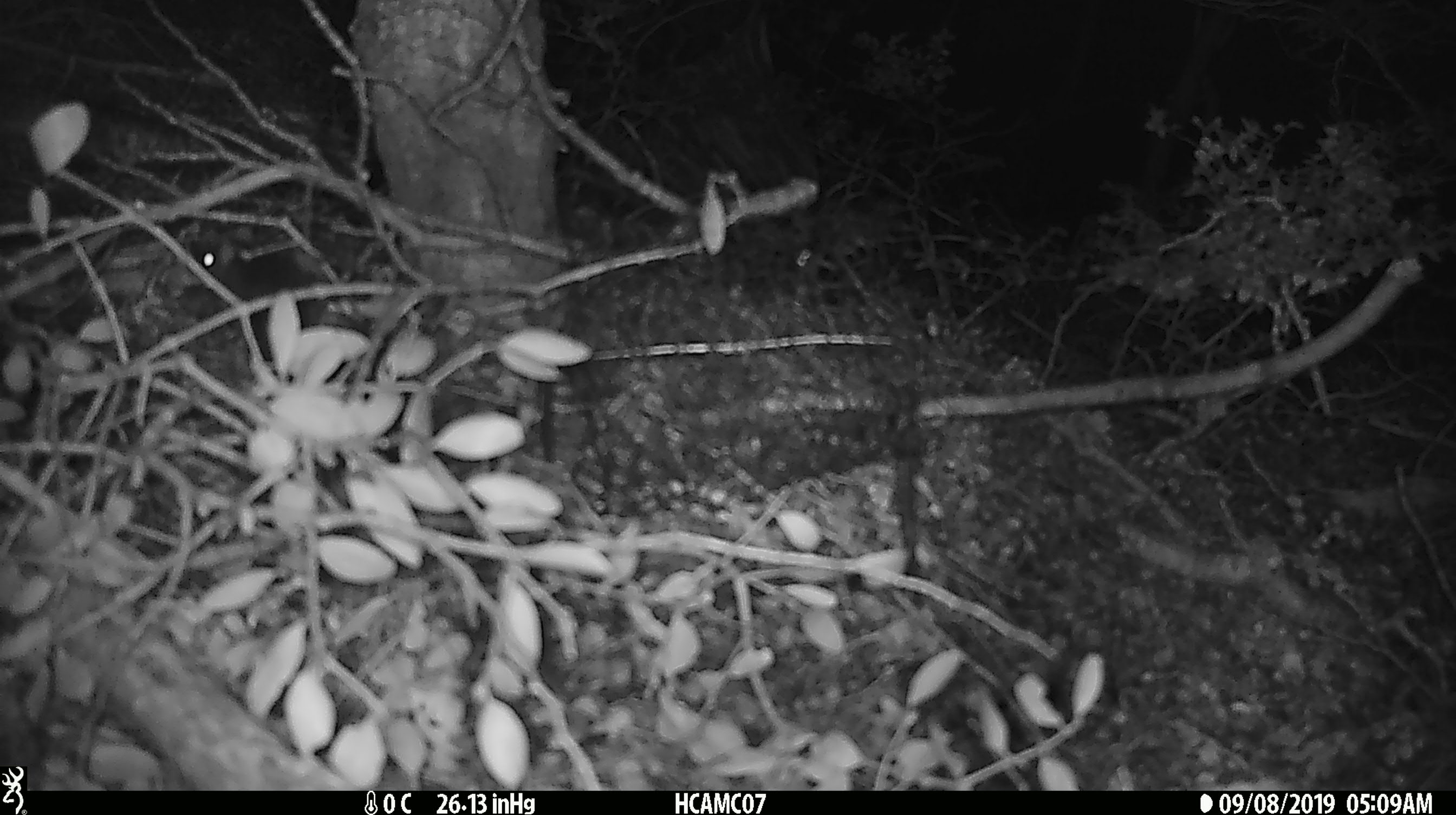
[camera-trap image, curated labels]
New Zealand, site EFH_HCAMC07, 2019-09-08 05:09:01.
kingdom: Animalia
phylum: Chordata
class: Mammalia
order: Rodentia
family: Muridae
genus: Mus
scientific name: Mus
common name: mouse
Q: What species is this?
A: Mouse (Mus).